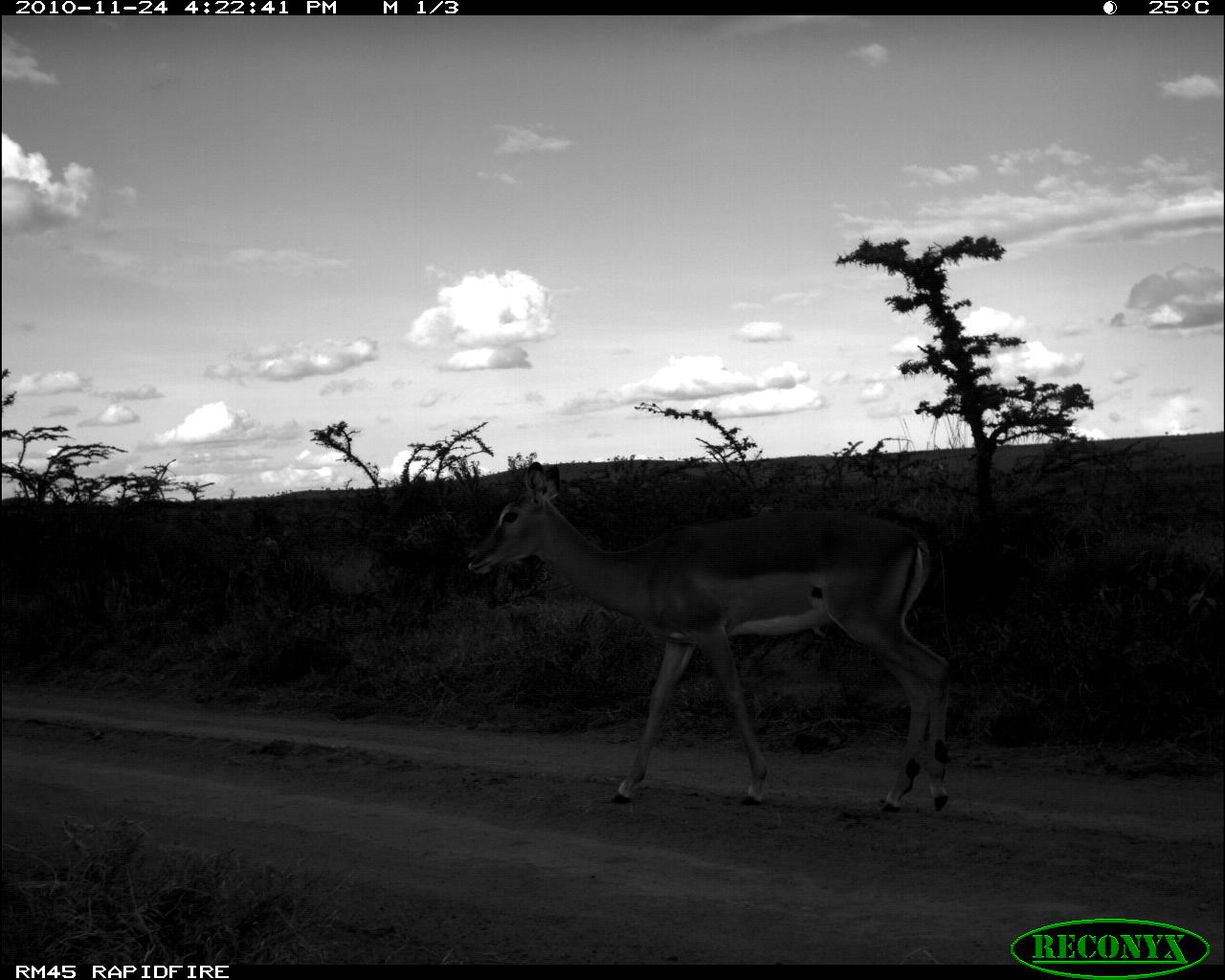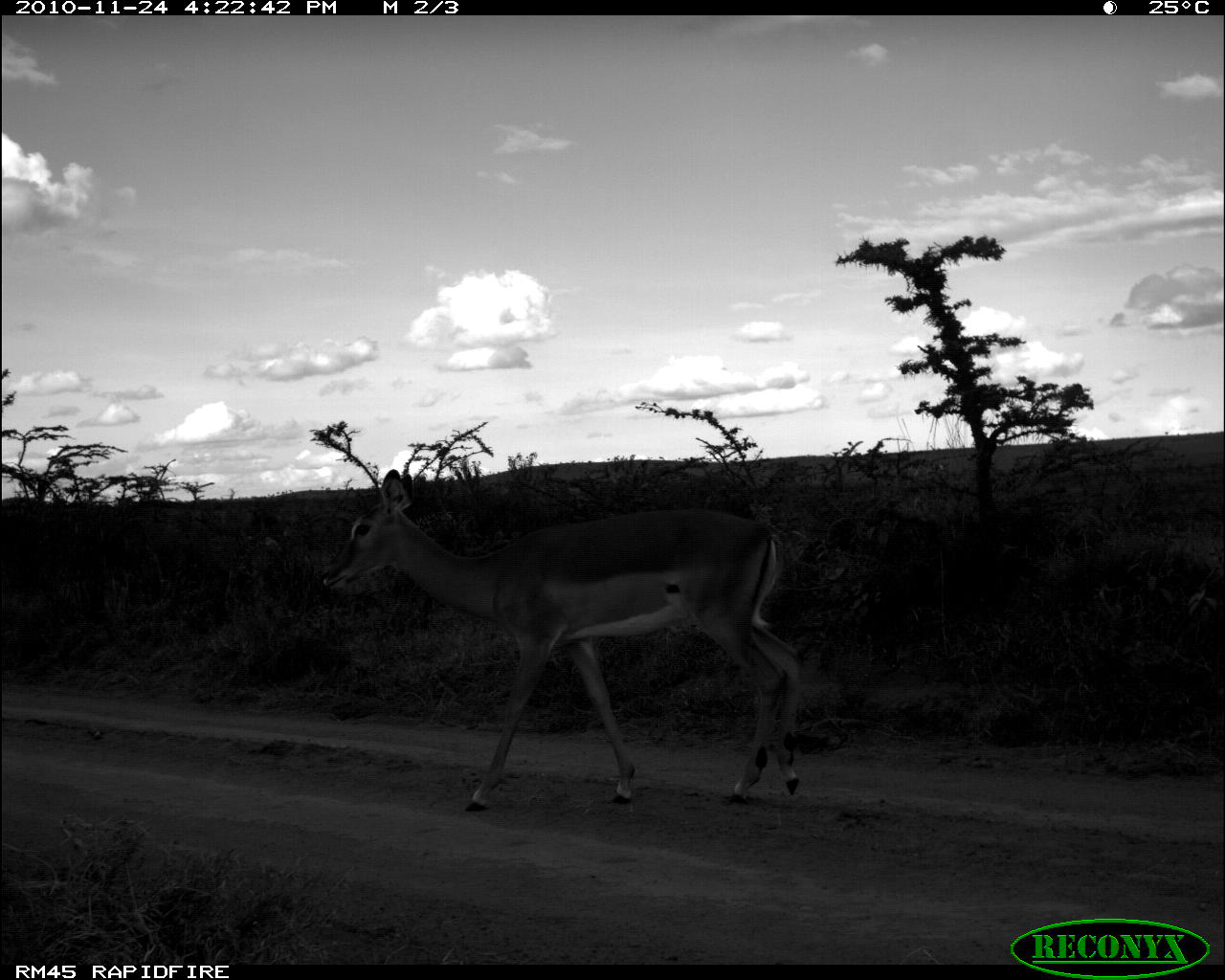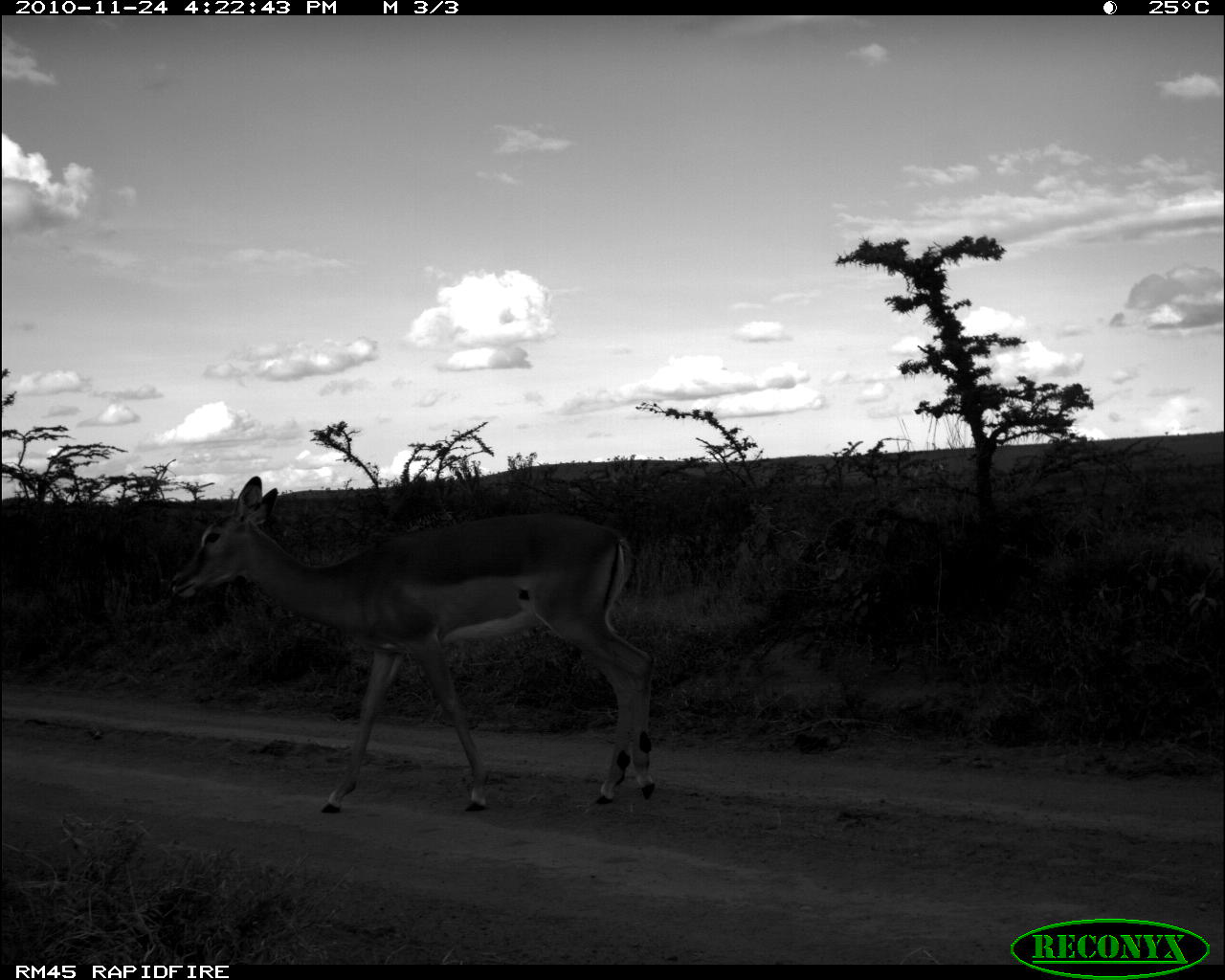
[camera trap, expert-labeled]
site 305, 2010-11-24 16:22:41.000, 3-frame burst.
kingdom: Animalia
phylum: Chordata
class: Mammalia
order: Artiodactyla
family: Bovidae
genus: Aepyceros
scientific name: Aepyceros melampus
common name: impala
Aepyceros melampus (impala), count 1.